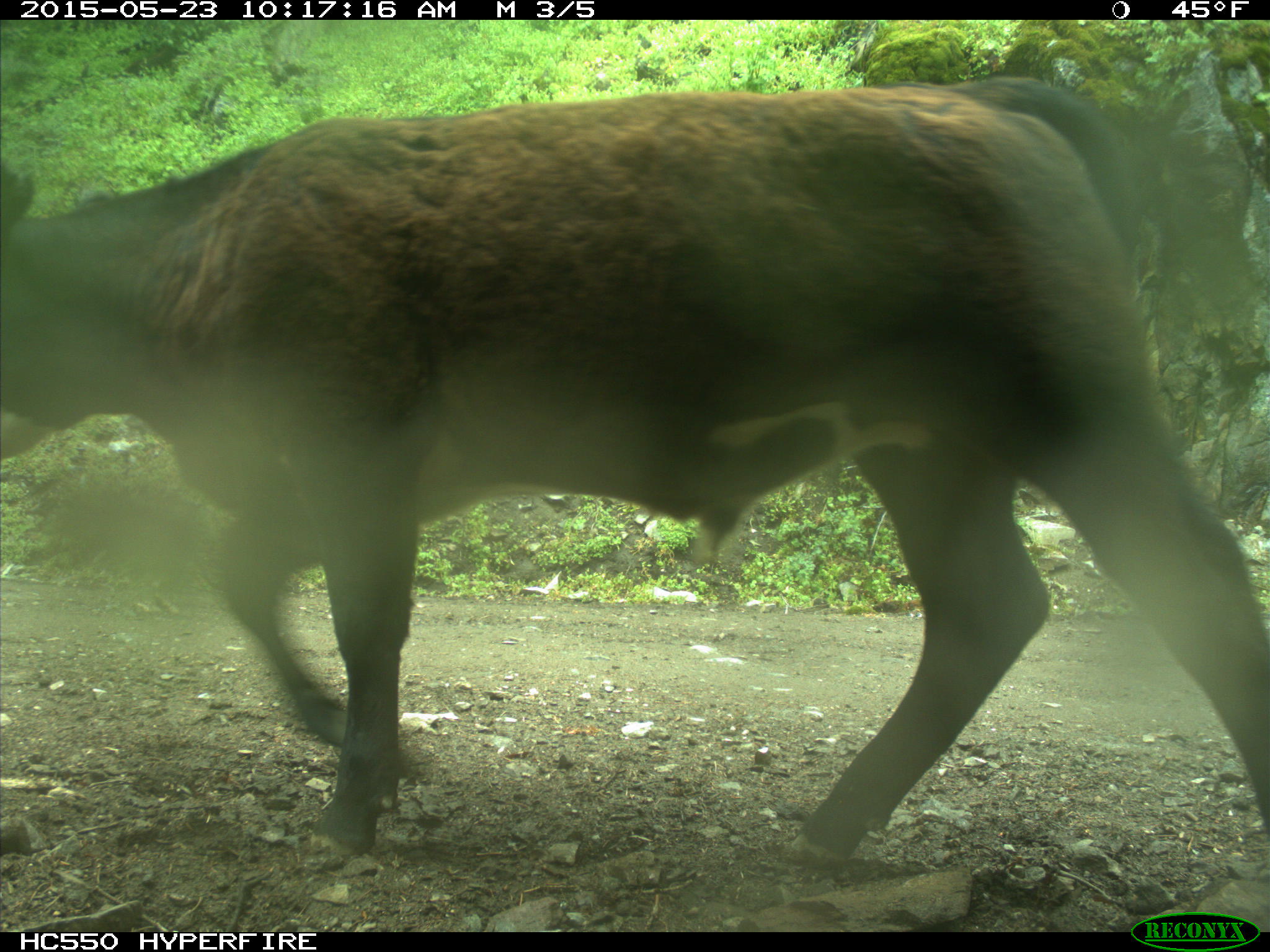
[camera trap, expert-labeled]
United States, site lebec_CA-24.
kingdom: Animalia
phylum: Chordata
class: Mammalia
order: Artiodactyla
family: Bovidae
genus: Bos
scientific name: Bos taurus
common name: domestic cow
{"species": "Bos taurus (domestic cow)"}